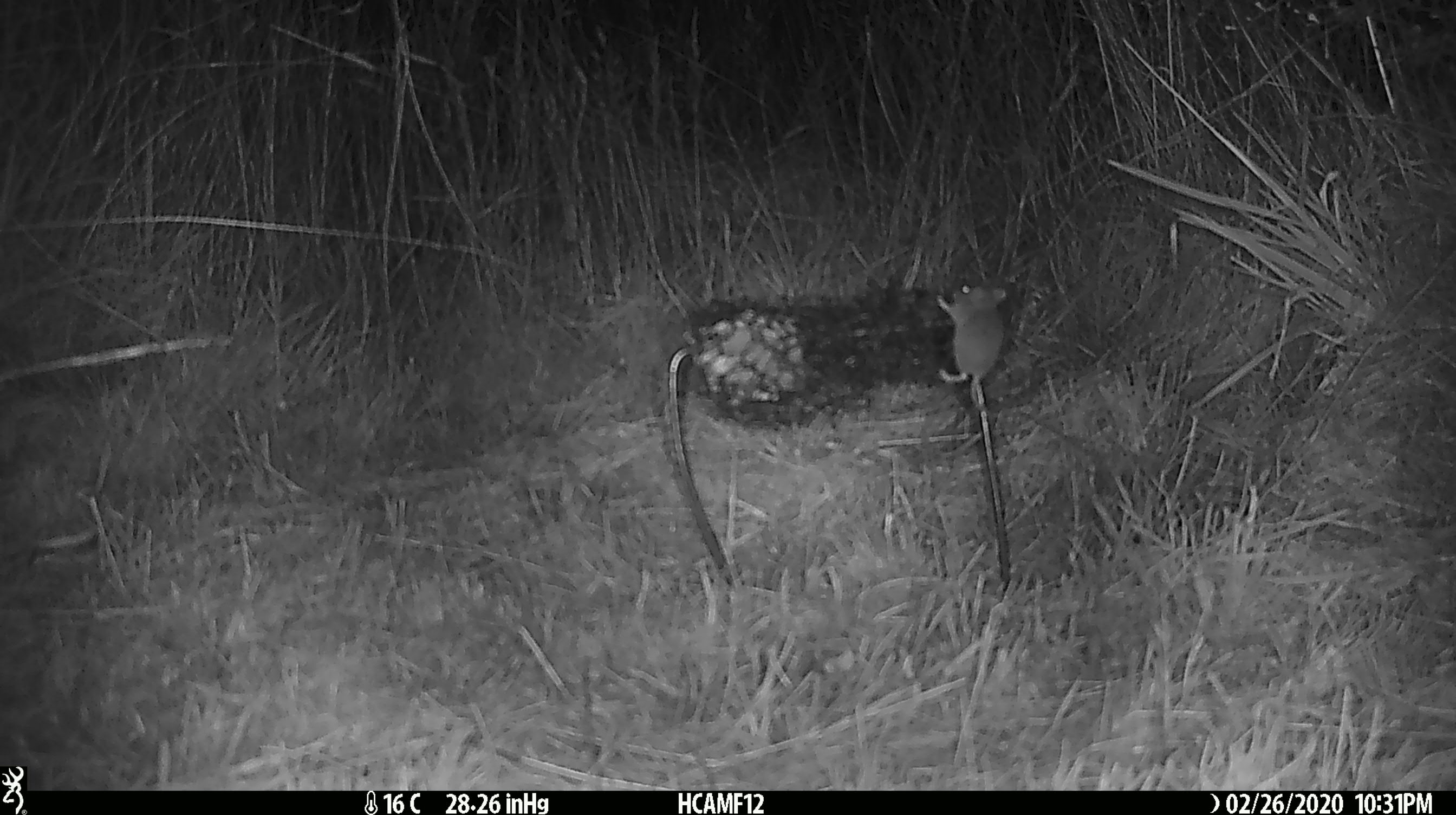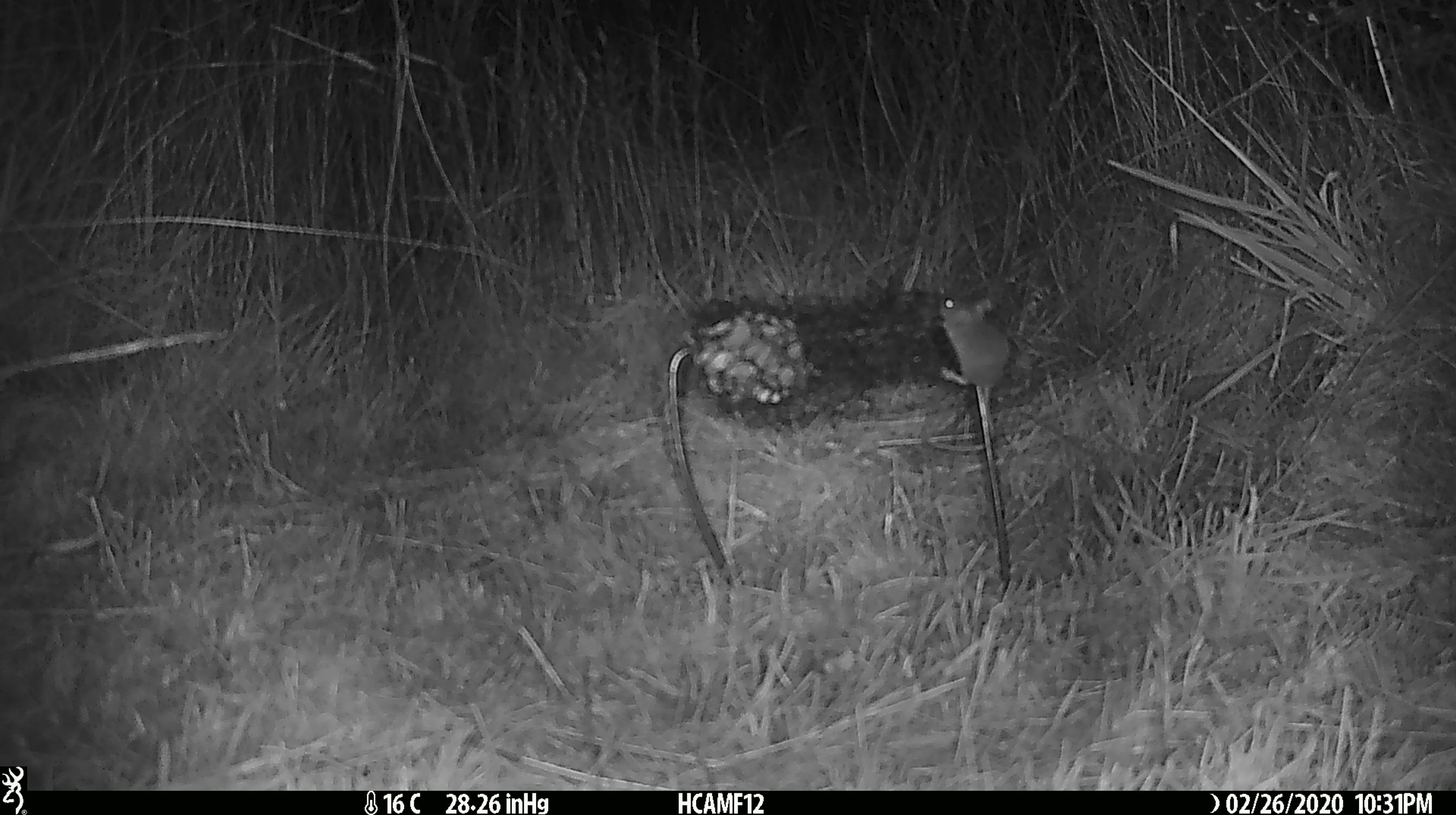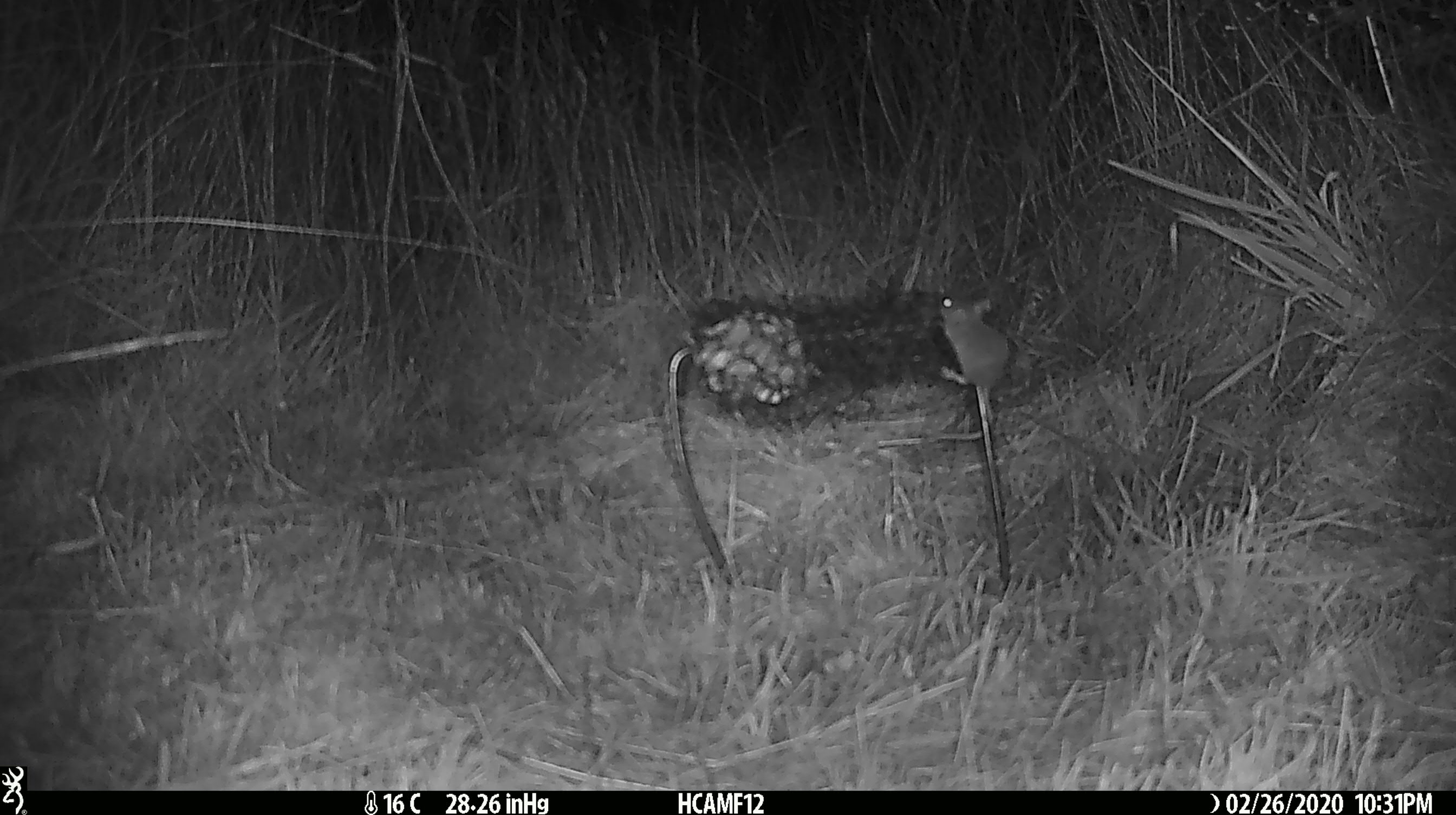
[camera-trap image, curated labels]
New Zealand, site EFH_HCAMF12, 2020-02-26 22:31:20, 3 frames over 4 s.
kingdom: Animalia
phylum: Chordata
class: Mammalia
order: Rodentia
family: Muridae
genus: Mus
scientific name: Mus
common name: mouse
Mouse (Mus).